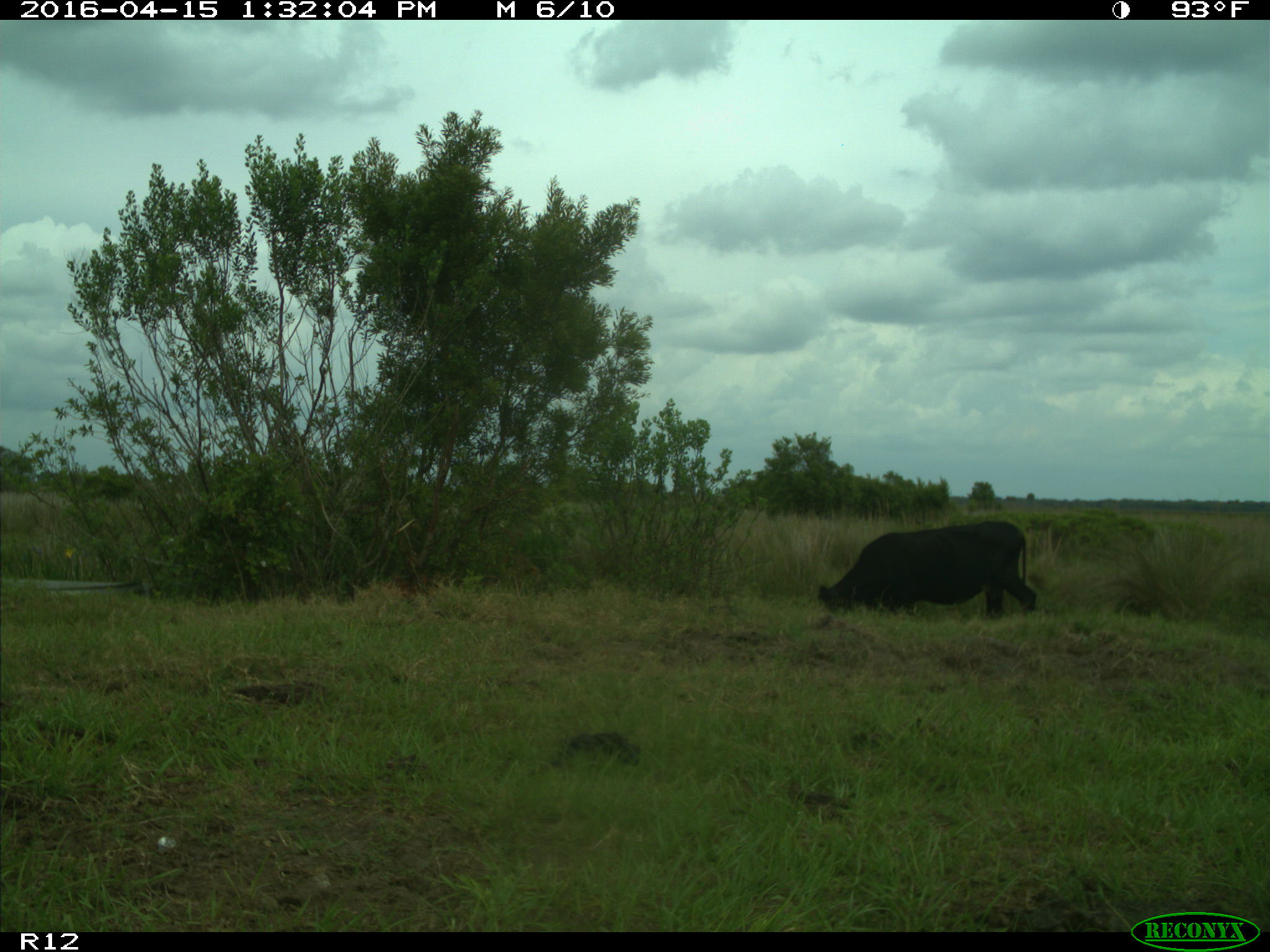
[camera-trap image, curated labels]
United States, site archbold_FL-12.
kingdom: Animalia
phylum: Chordata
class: Mammalia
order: Artiodactyla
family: Bovidae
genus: Bos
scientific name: Bos taurus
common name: domestic cow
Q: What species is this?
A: Bos taurus (domestic cow).